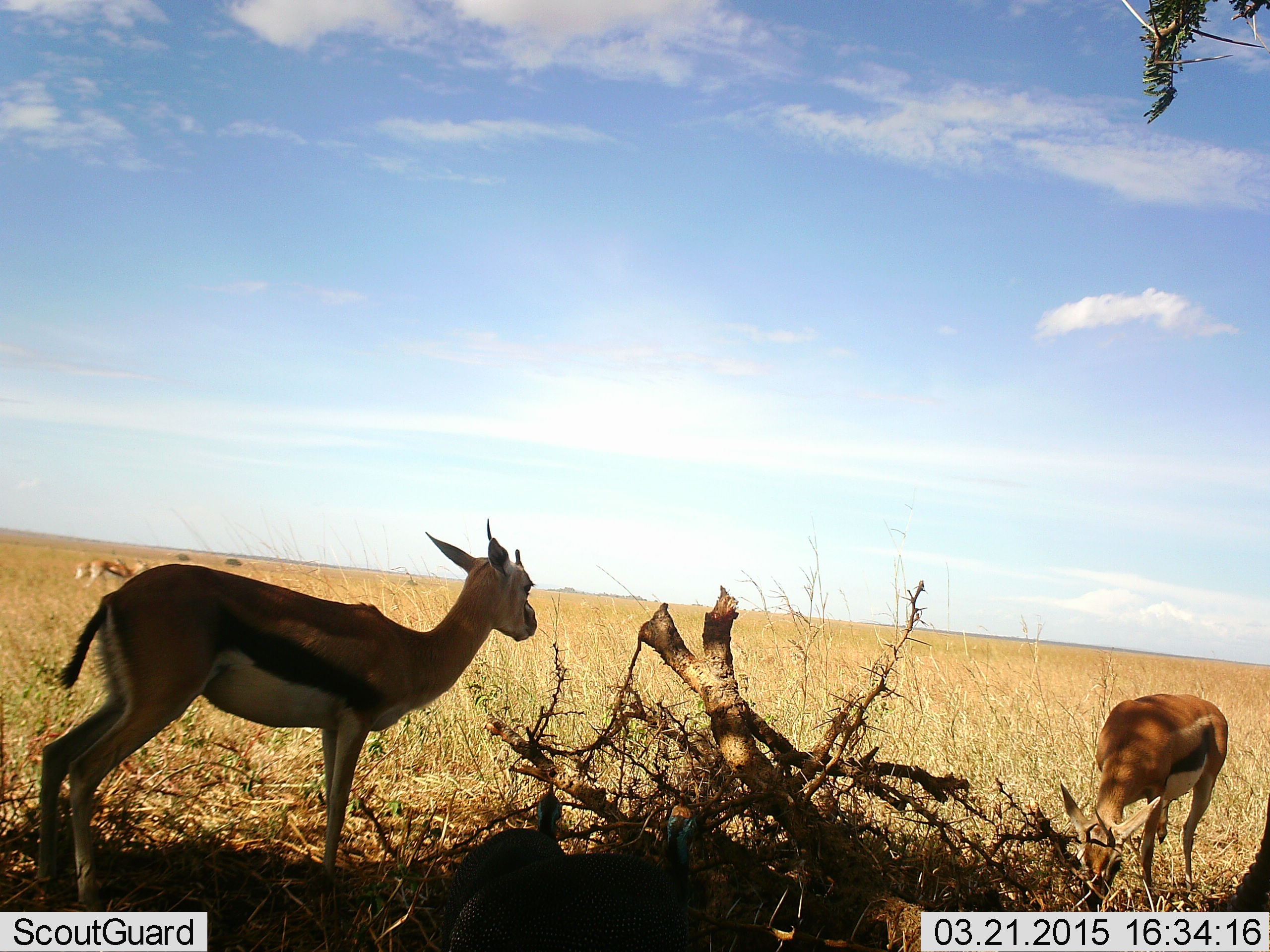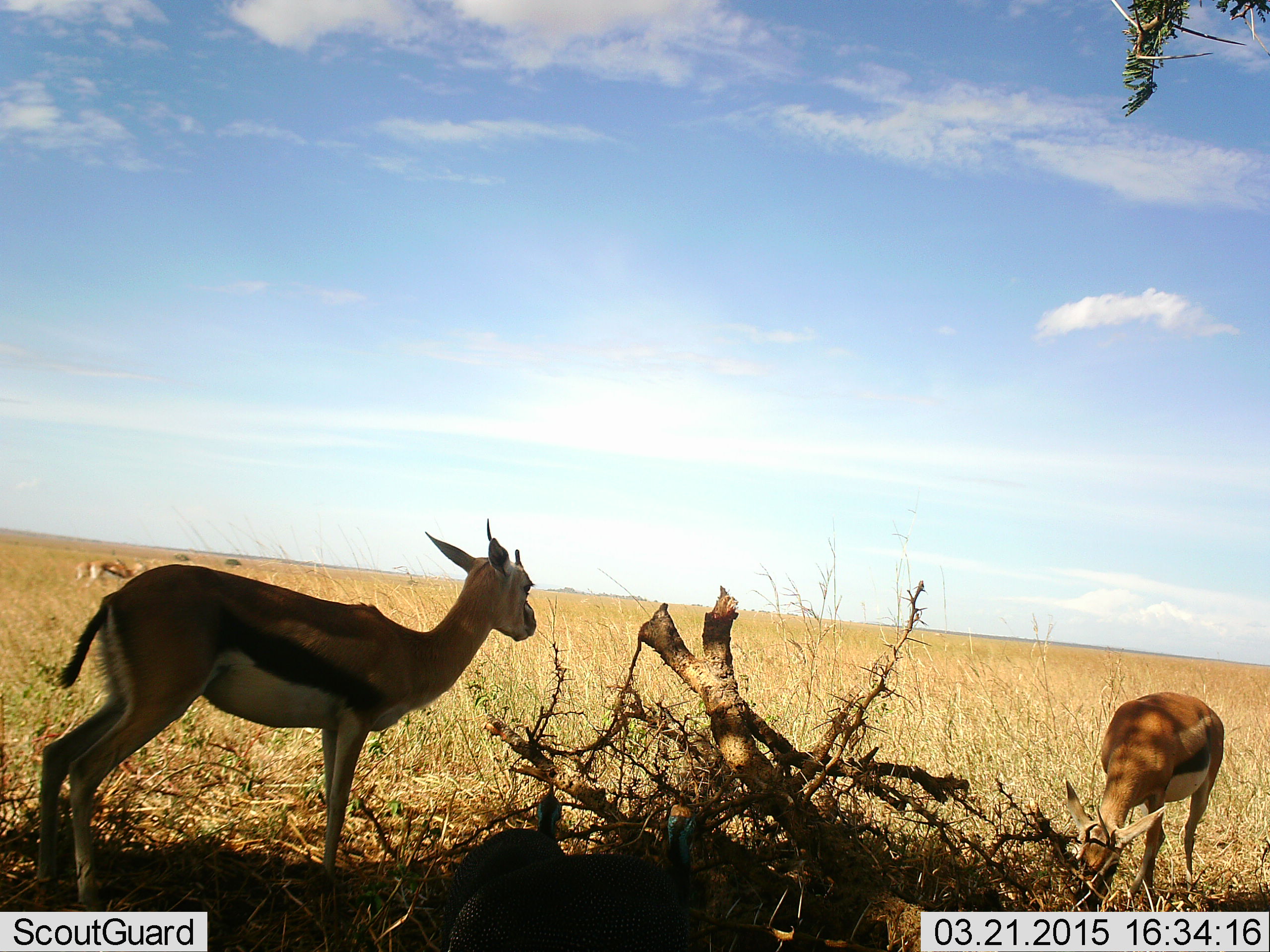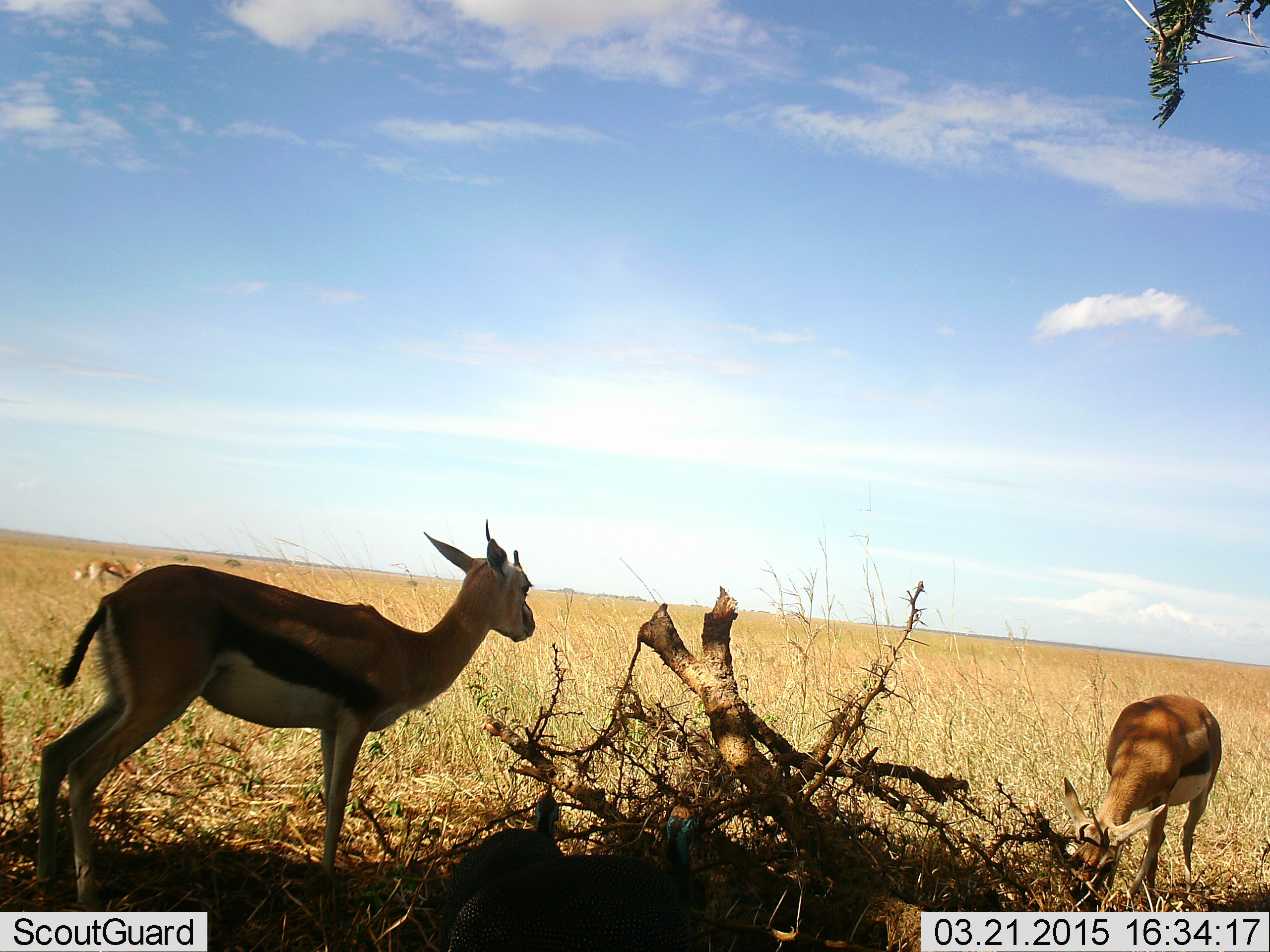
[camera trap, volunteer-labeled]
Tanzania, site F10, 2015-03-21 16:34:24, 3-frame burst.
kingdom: Animalia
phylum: Chordata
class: Mammalia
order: Artiodactyla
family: Bovidae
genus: Eudorcas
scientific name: Eudorcas thomsonii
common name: thomson's gazelle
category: gazellethomsons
Gazellethomsons (thomson's gazelle) (Eudorcas thomsonii), count 4. Behavior (volunteer vote fractions): standing 91%, resting 9%, moving 18%, interacting 9%. Young present (vote fraction): 0%. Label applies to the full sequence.